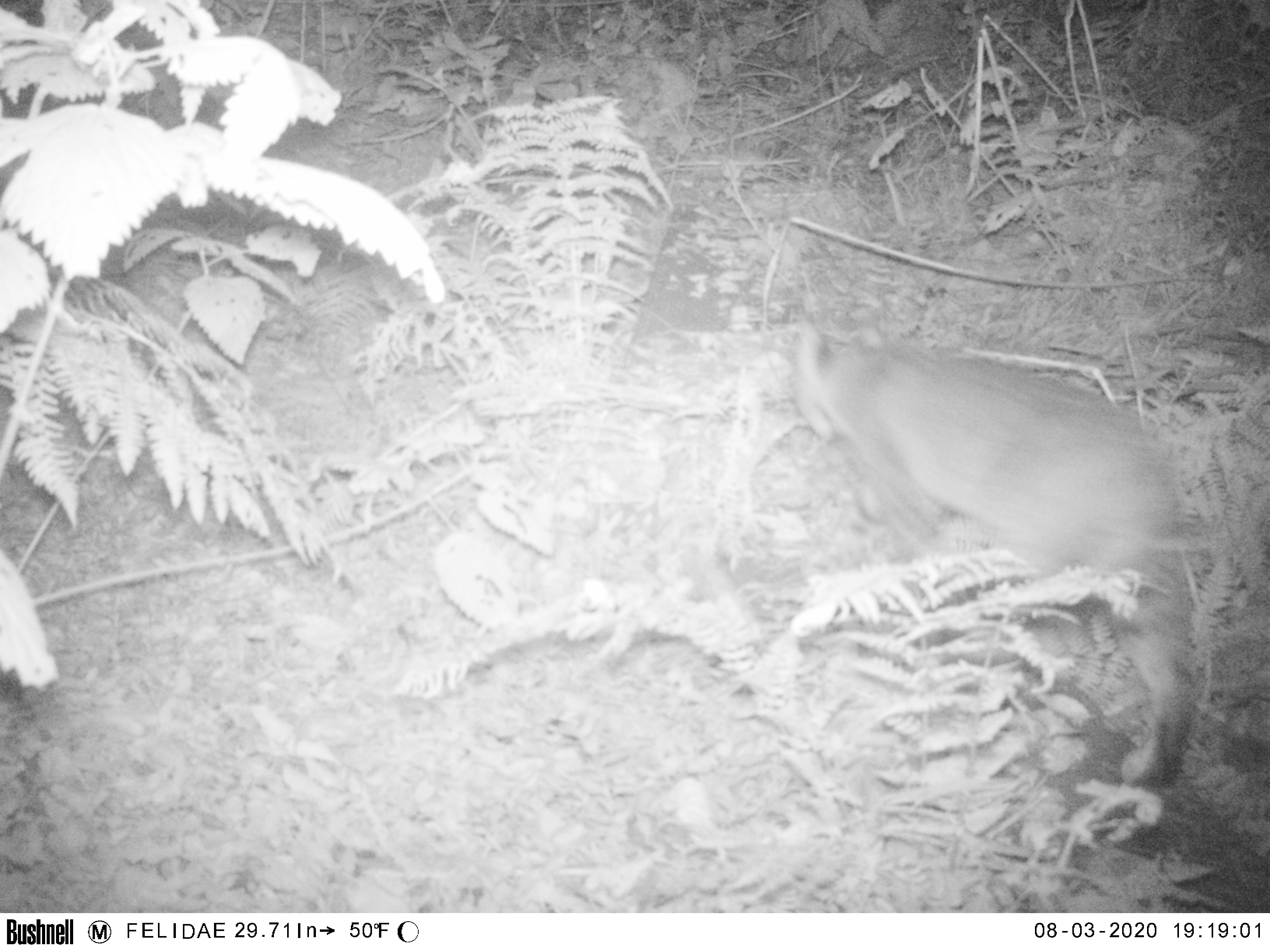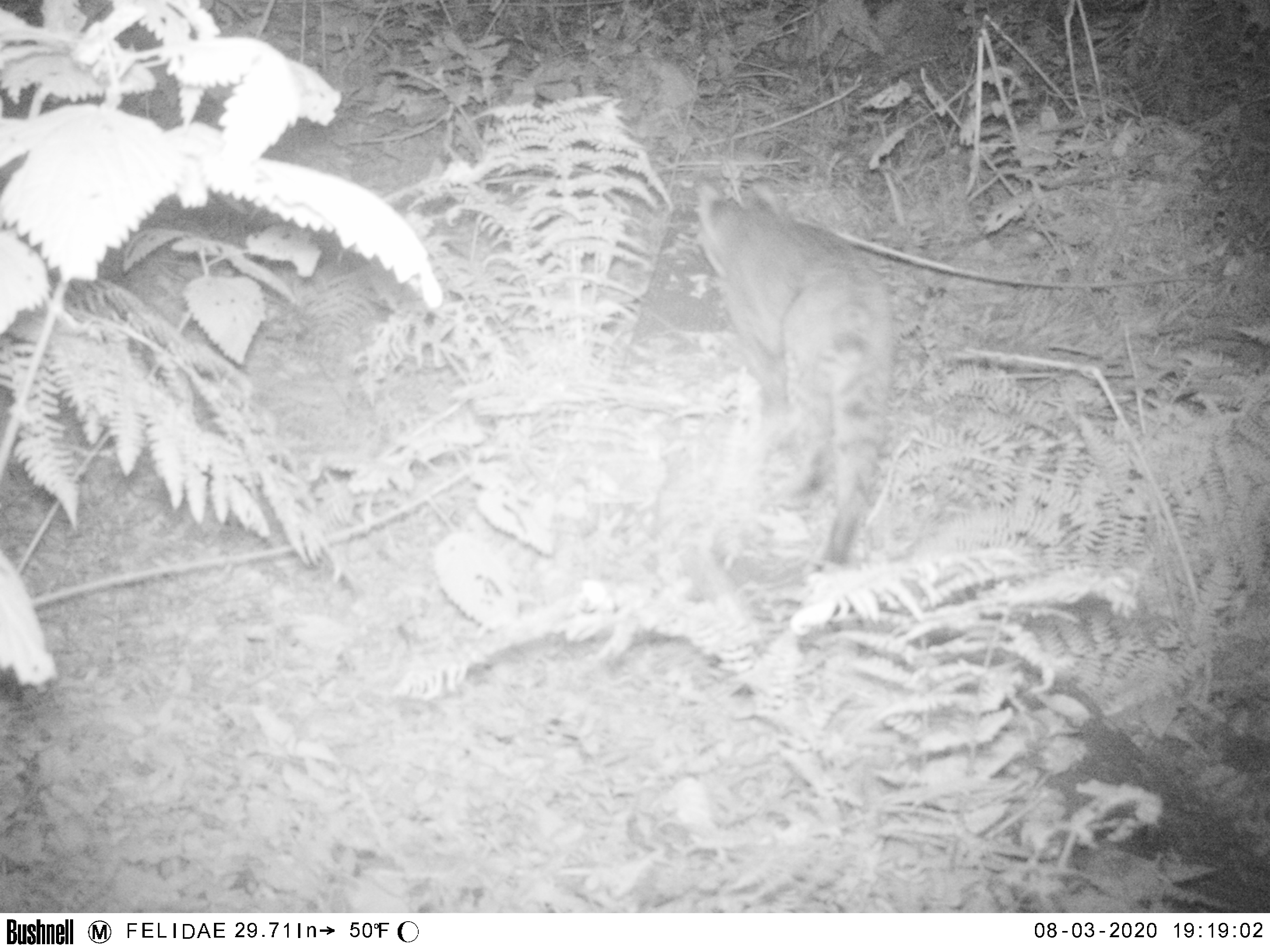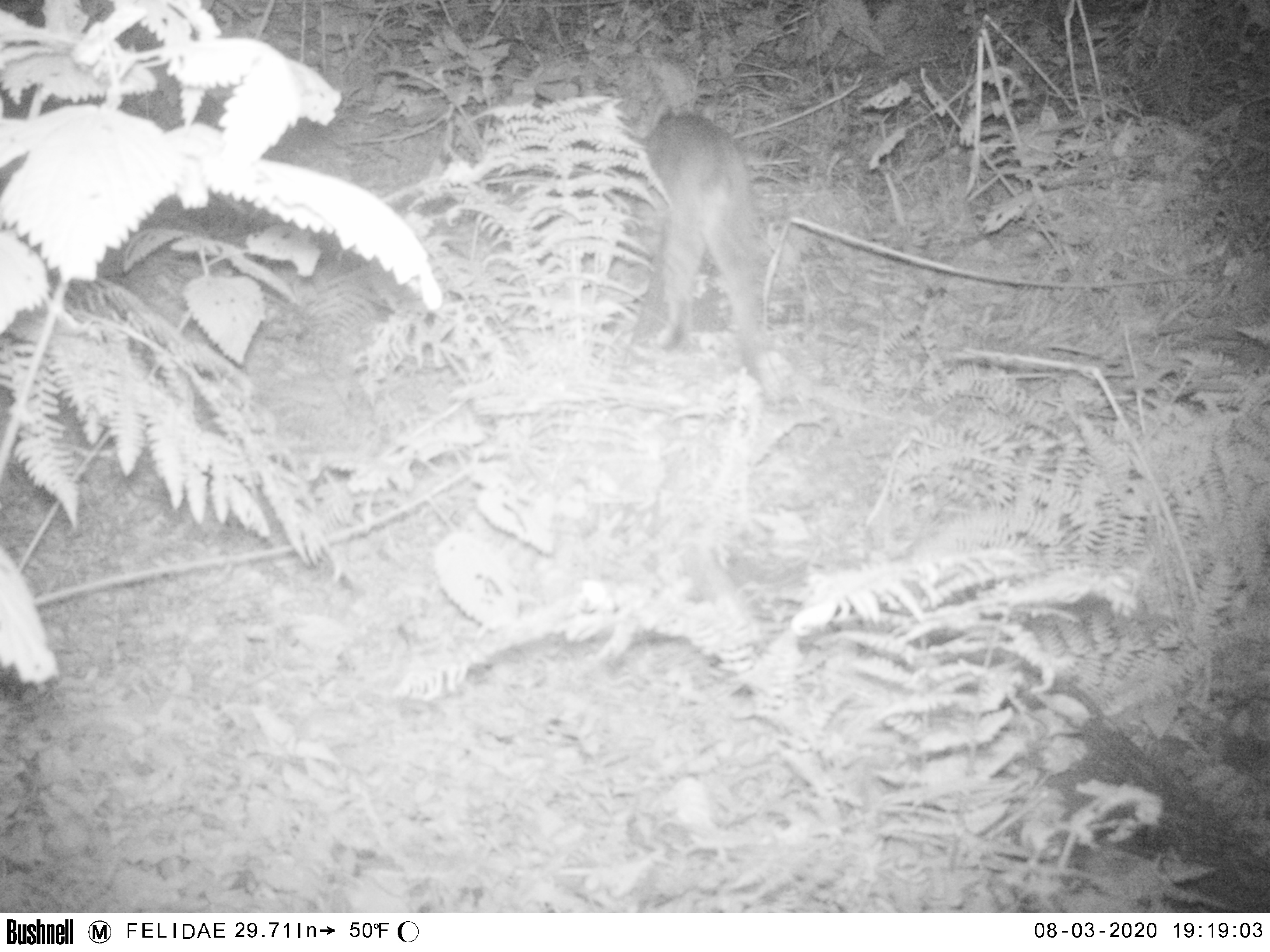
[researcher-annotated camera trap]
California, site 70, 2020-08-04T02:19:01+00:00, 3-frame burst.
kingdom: Animalia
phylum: Chordata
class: Mammalia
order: Carnivora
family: Felidae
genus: Lynx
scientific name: Lynx rufus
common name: bobcat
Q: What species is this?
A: Bobcat (Lynx rufus).